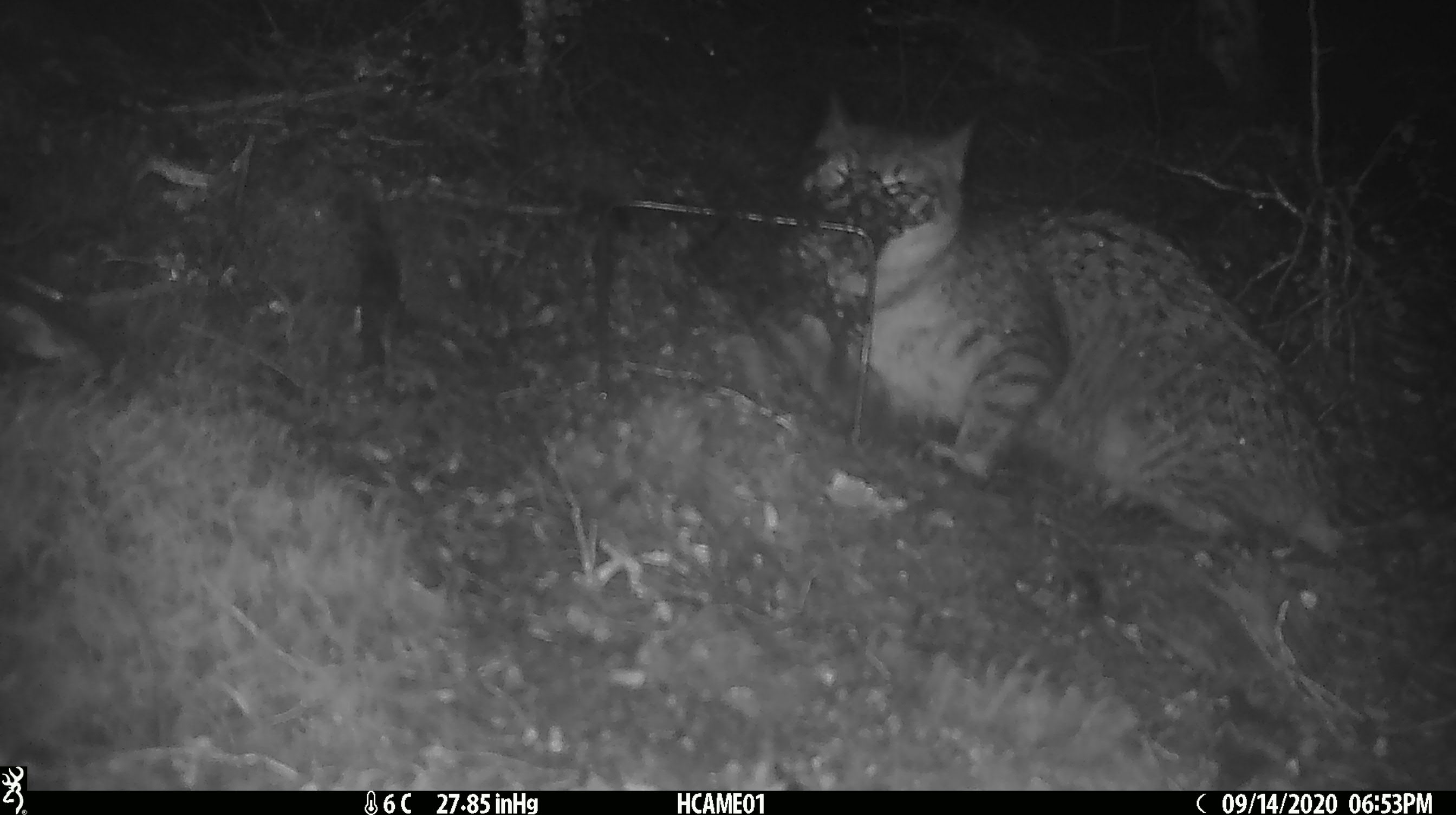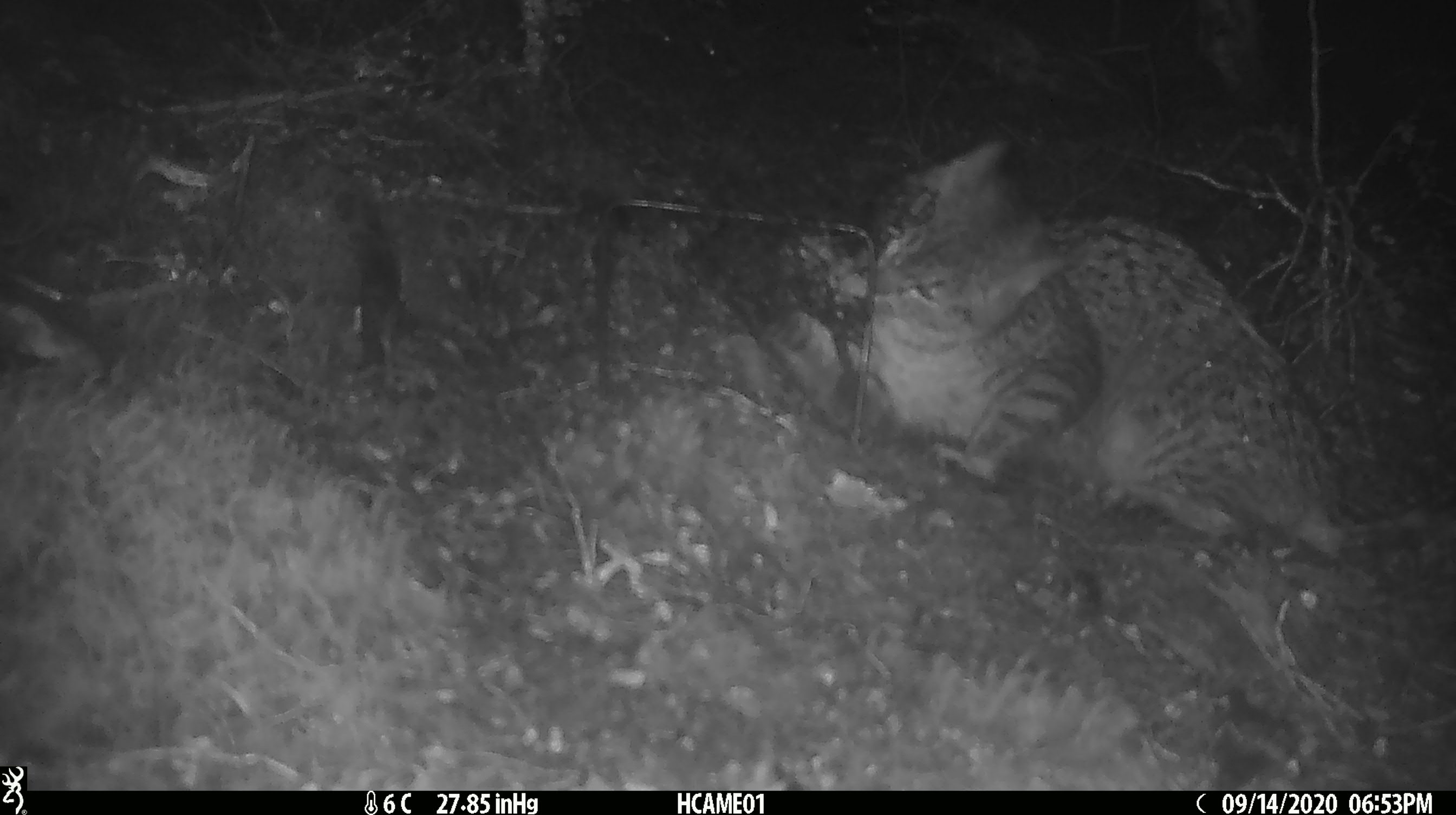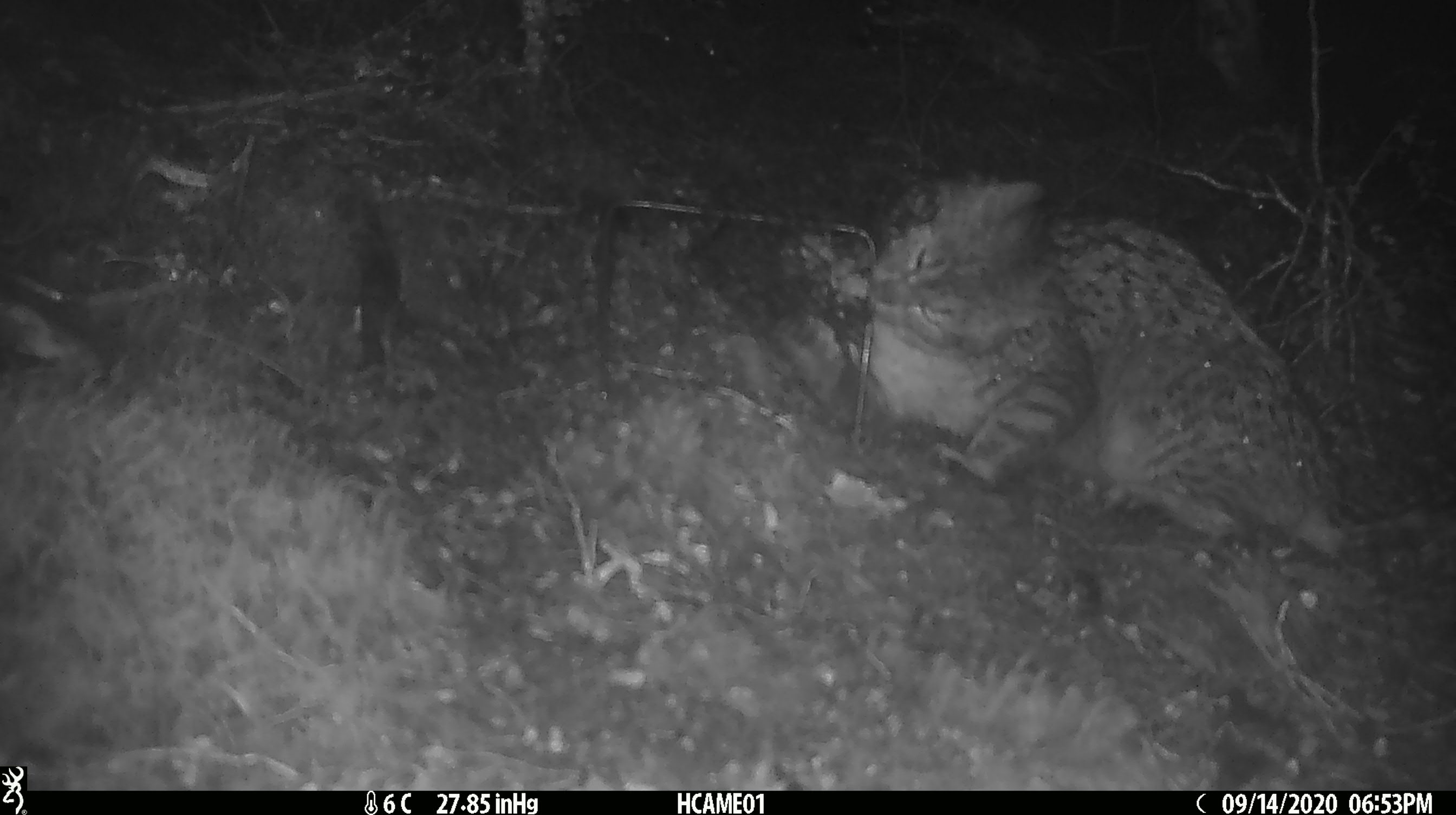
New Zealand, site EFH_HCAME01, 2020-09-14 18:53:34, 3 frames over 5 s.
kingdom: Animalia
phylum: Chordata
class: Mammalia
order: Carnivora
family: Felidae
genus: Felis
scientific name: Felis catus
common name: domestic cat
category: cat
Cat (domestic cat) (Felis catus).